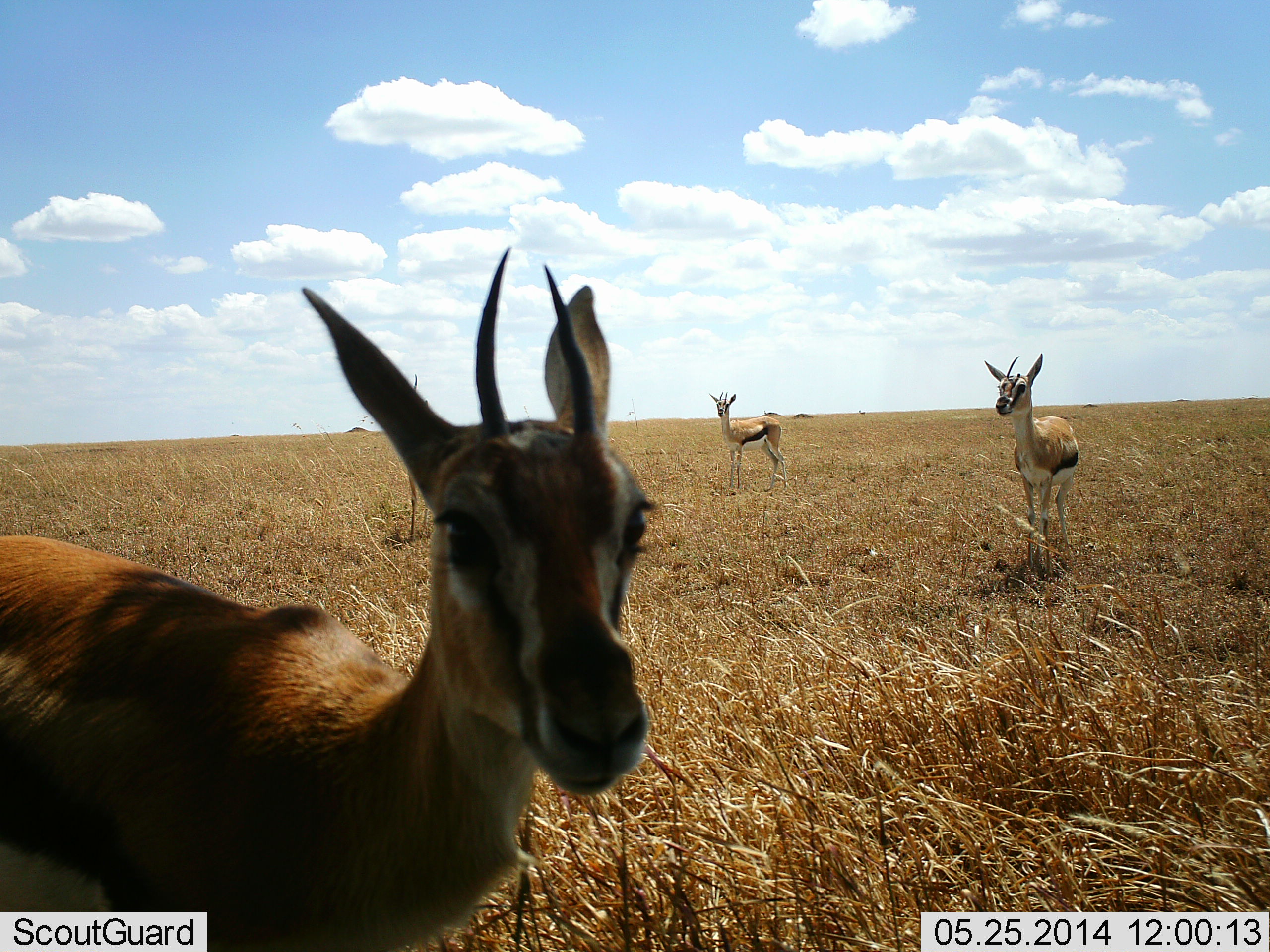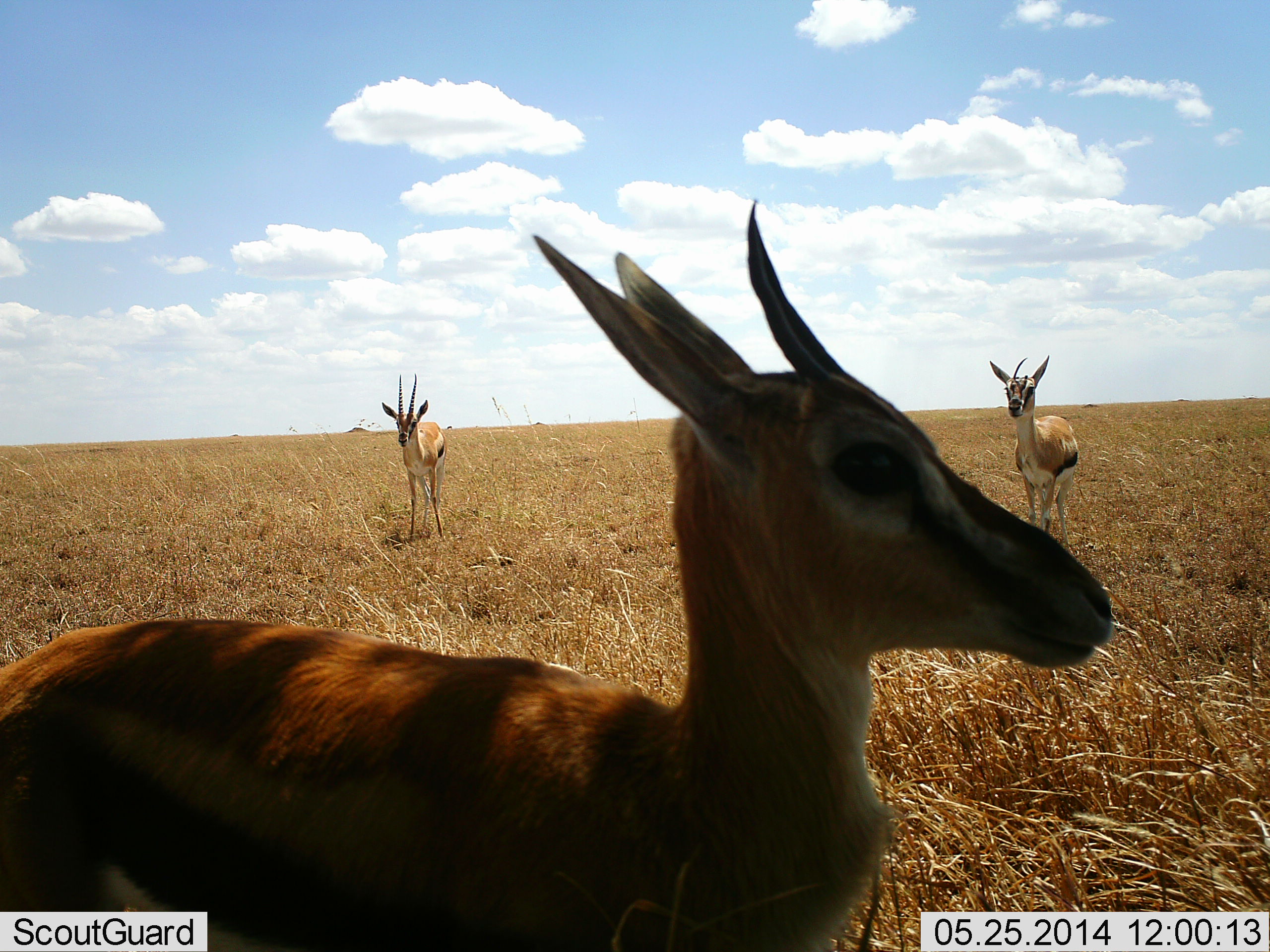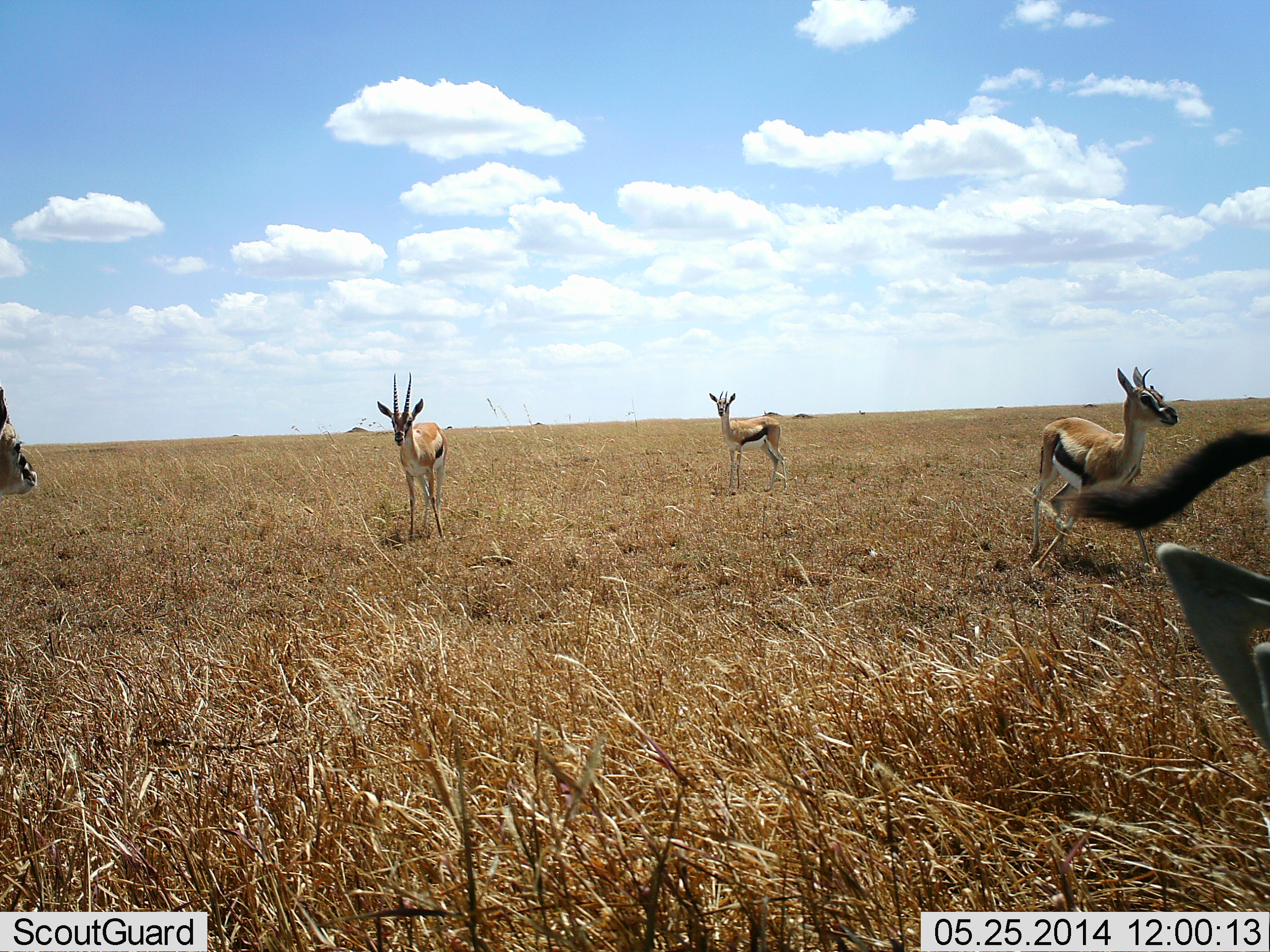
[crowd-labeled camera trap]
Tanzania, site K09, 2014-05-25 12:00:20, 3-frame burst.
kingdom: Animalia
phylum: Chordata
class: Mammalia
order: Artiodactyla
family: Bovidae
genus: Eudorcas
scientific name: Eudorcas thomsonii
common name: thomson's gazelle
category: gazellethomsons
Gazellethomsons (thomson's gazelle) (Eudorcas thomsonii), count 5. Behavior (volunteer vote fractions): standing 100%, resting 0%, moving 80%, interacting 0%. Young present (vote fraction): 0%. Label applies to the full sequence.